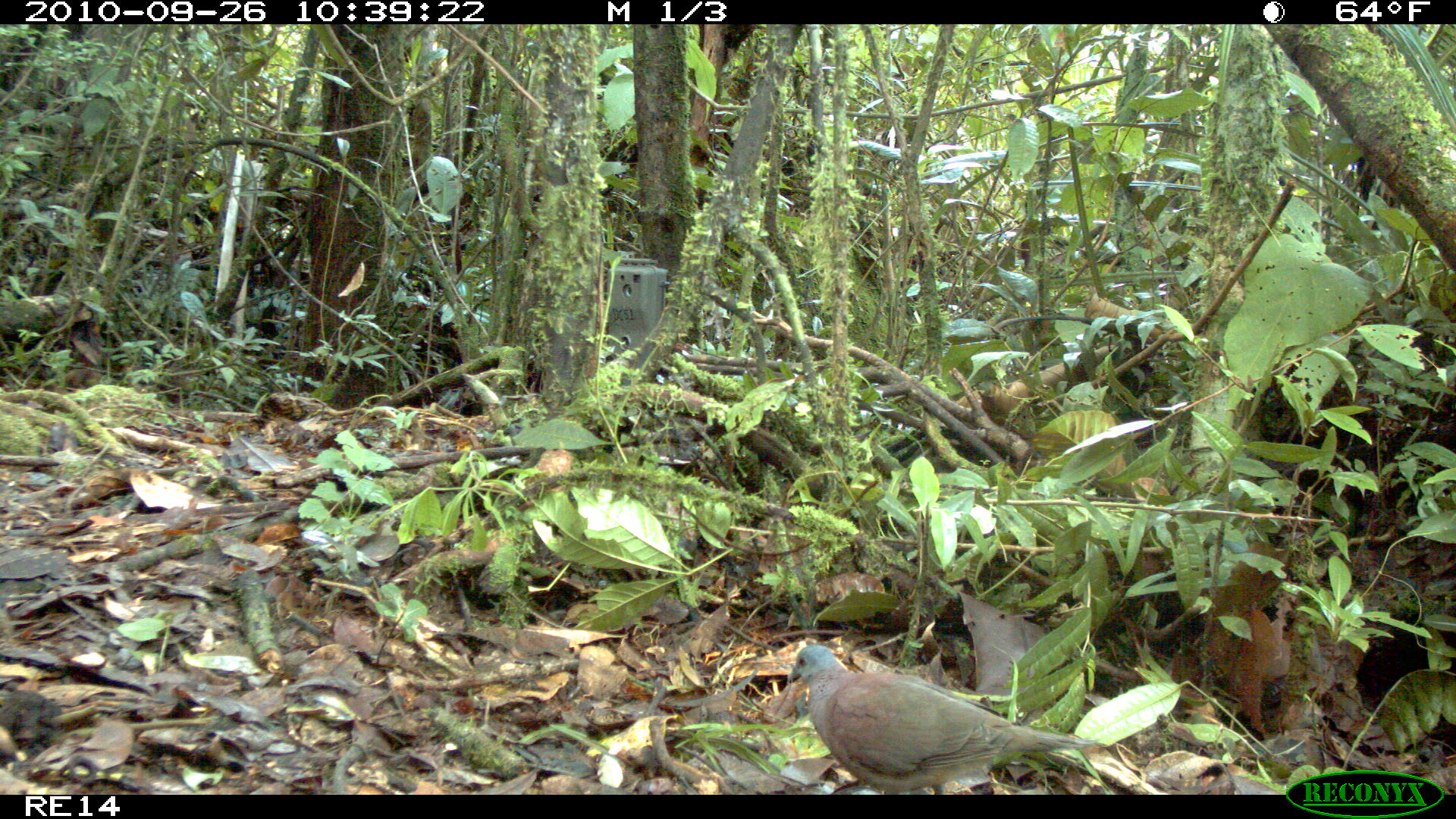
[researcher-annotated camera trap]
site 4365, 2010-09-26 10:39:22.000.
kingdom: Animalia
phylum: Chordata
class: Aves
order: Cuculiformes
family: Cuculidae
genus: Coua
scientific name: Coua serriana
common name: red-breasted coua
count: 1